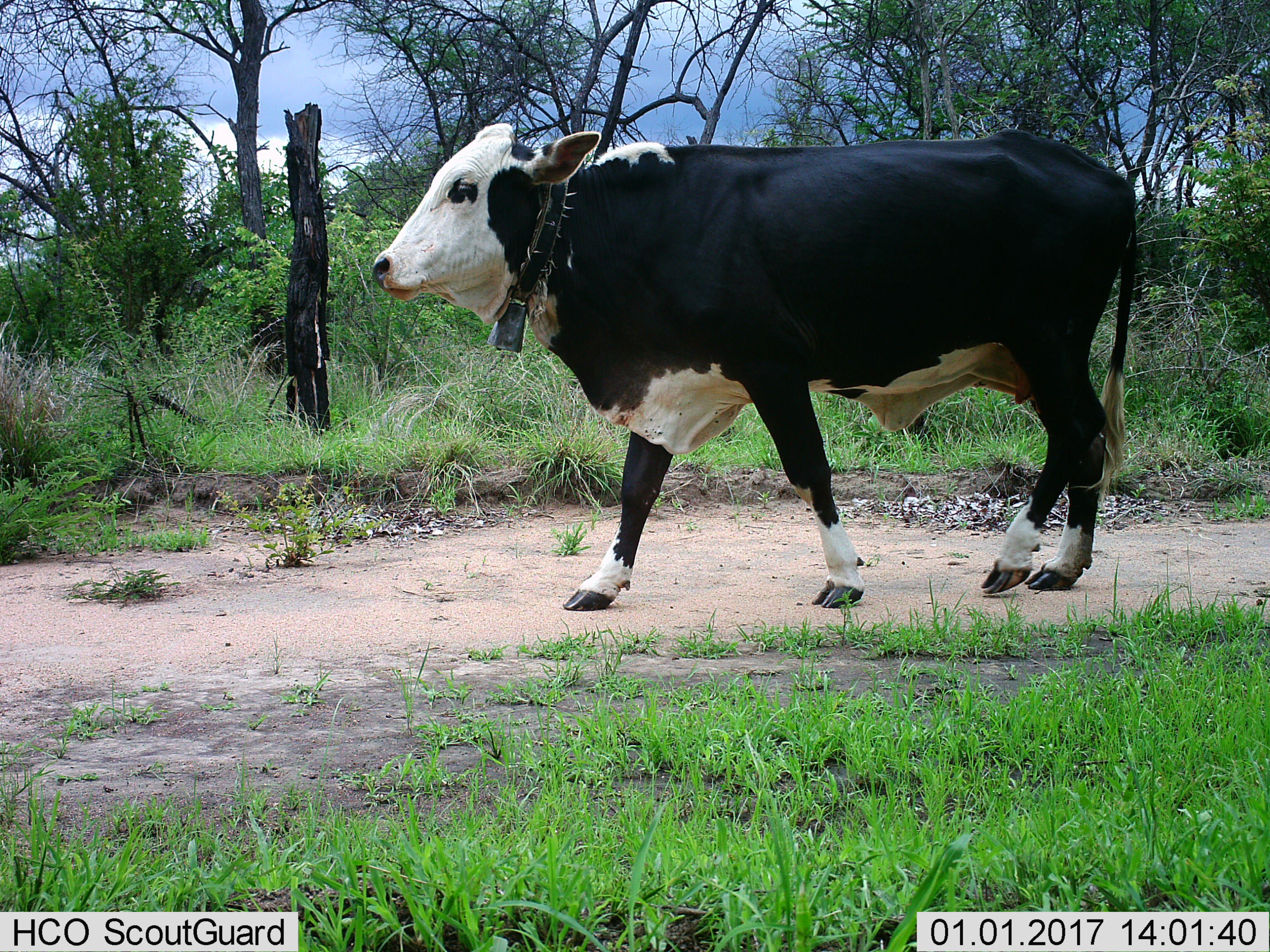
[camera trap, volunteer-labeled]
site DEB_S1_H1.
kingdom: Animalia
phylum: Chordata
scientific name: Vertebrata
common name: domestic animal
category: domesticanimal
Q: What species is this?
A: Domesticanimal (domestic animal) (Vertebrata).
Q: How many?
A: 1.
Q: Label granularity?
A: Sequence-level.